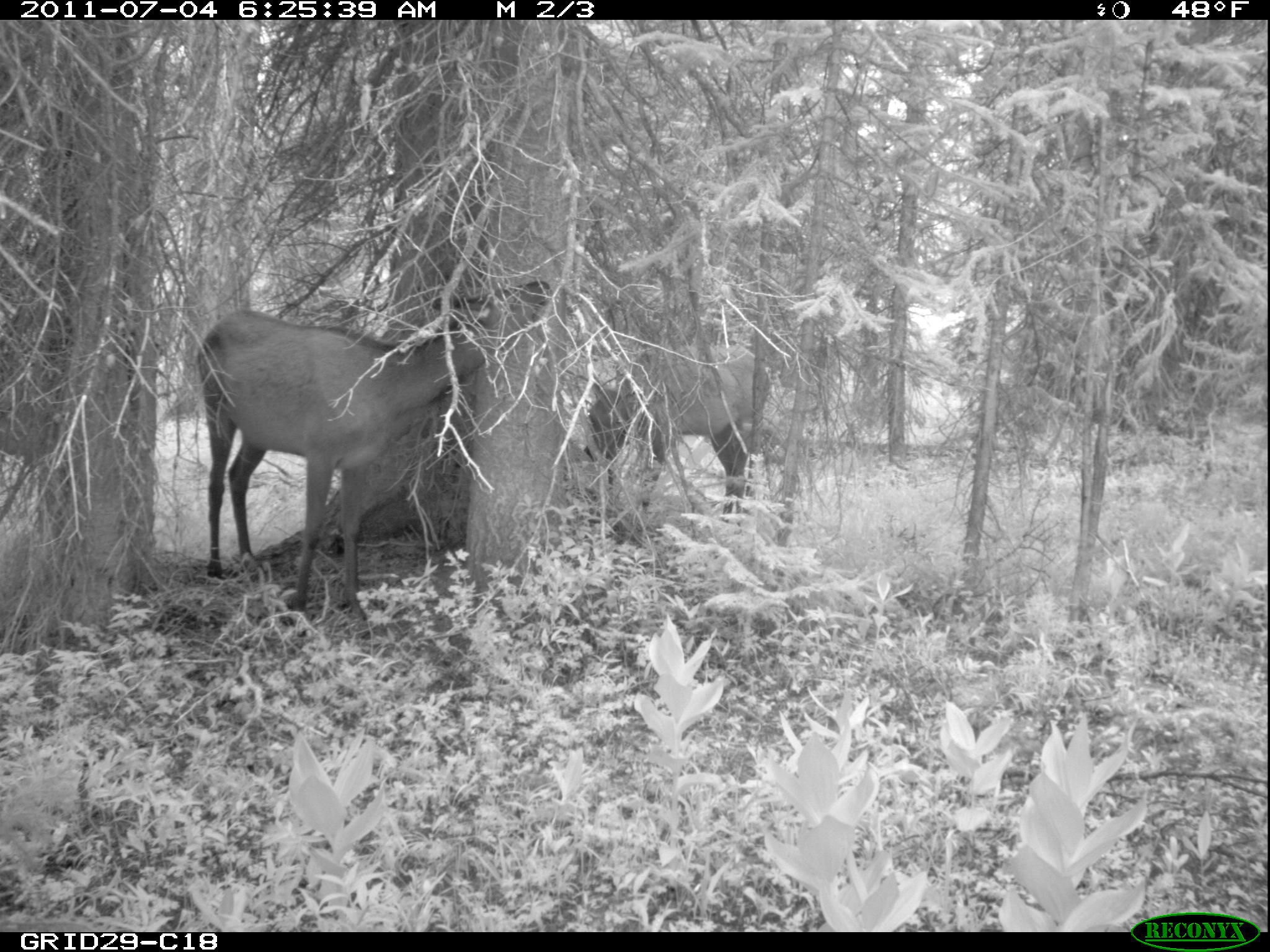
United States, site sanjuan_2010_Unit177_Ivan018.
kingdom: Animalia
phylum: Chordata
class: Mammalia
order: Artiodactyla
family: Cervidae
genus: Cervus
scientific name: Cervus elaphus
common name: red deer